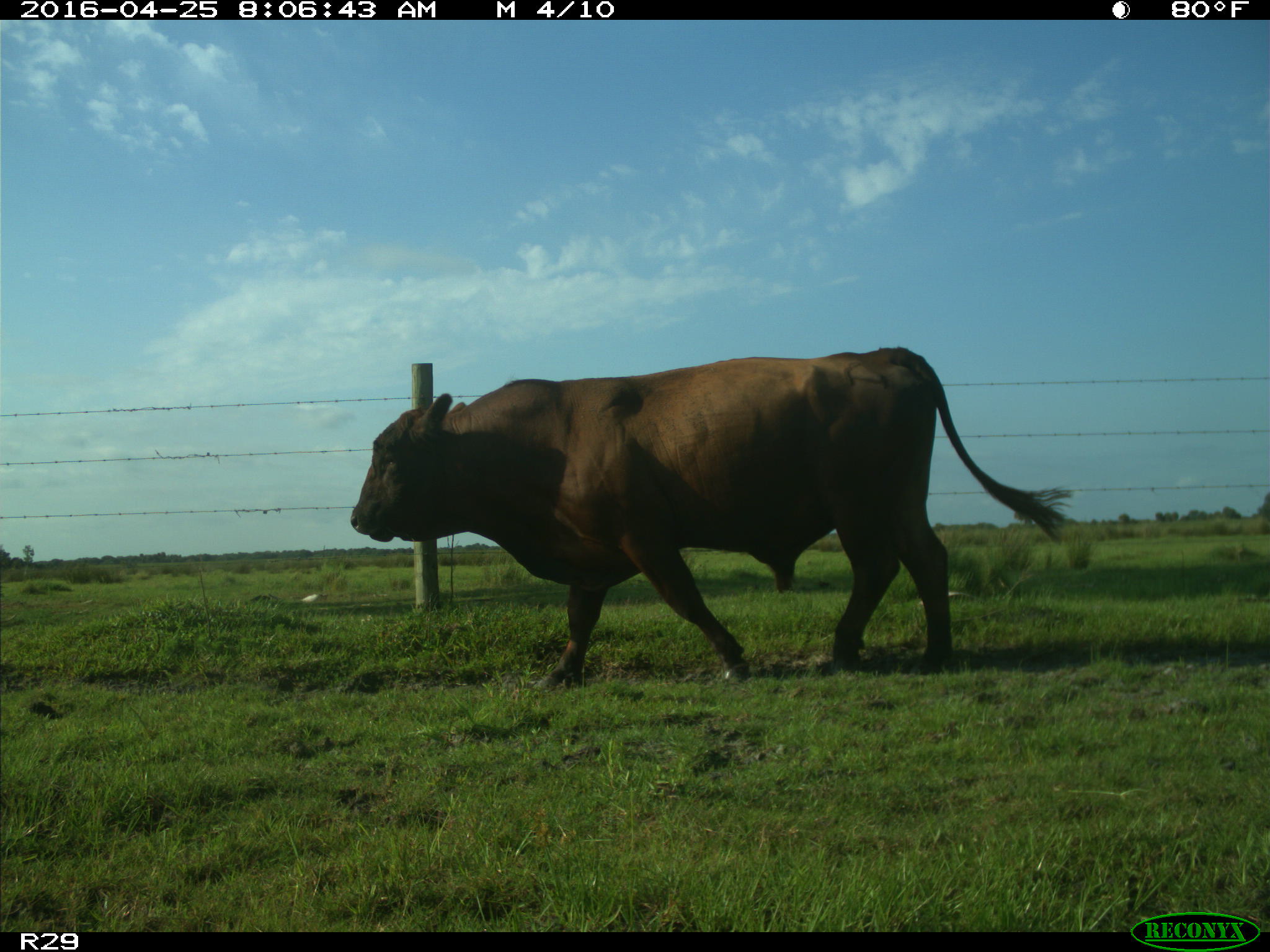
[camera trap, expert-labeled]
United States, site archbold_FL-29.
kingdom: Animalia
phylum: Chordata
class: Mammalia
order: Artiodactyla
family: Bovidae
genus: Bos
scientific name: Bos taurus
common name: domestic cow